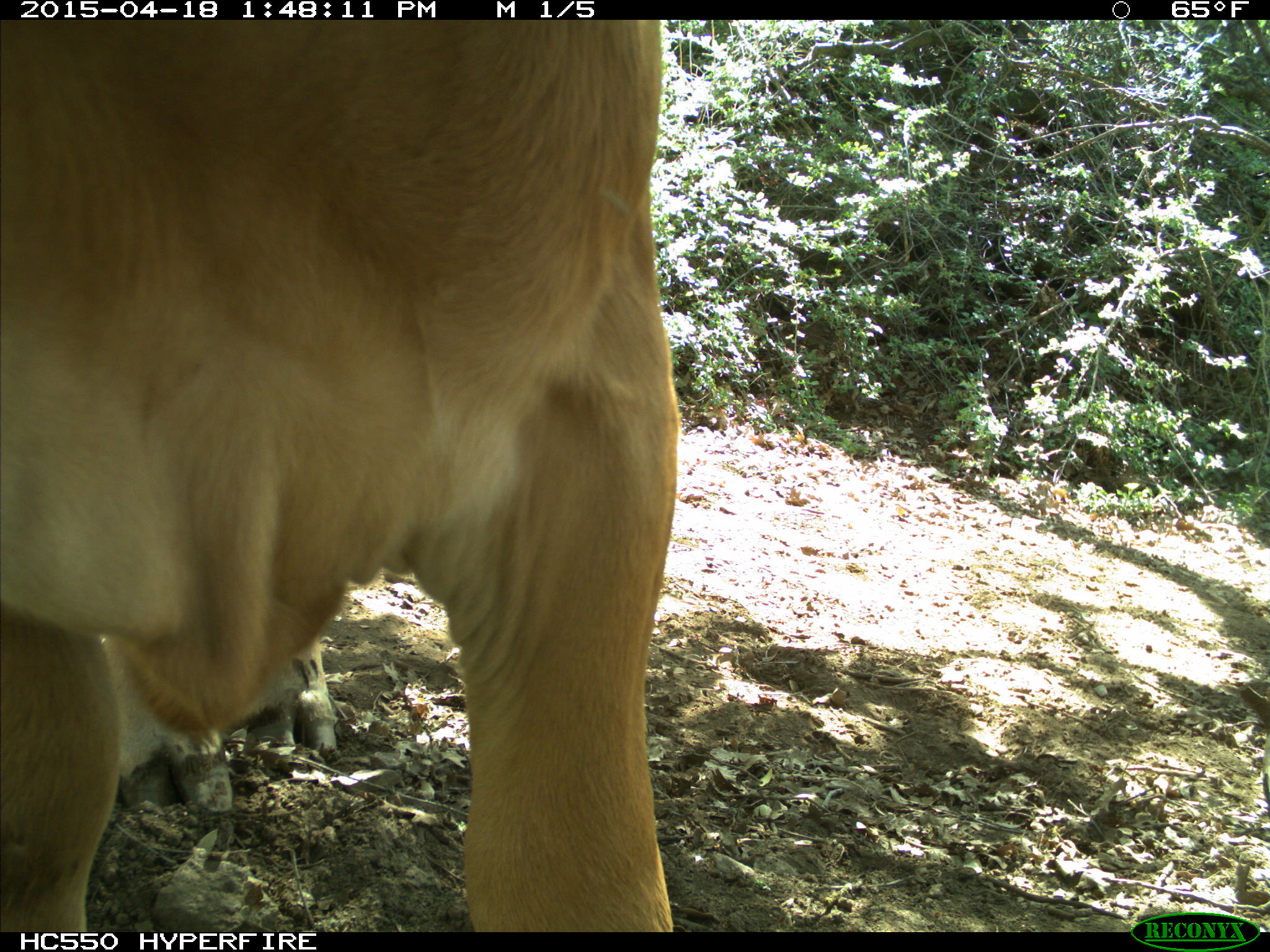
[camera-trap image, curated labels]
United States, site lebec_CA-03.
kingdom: Animalia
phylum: Chordata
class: Mammalia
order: Artiodactyla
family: Bovidae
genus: Bos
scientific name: Bos taurus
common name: domestic cow